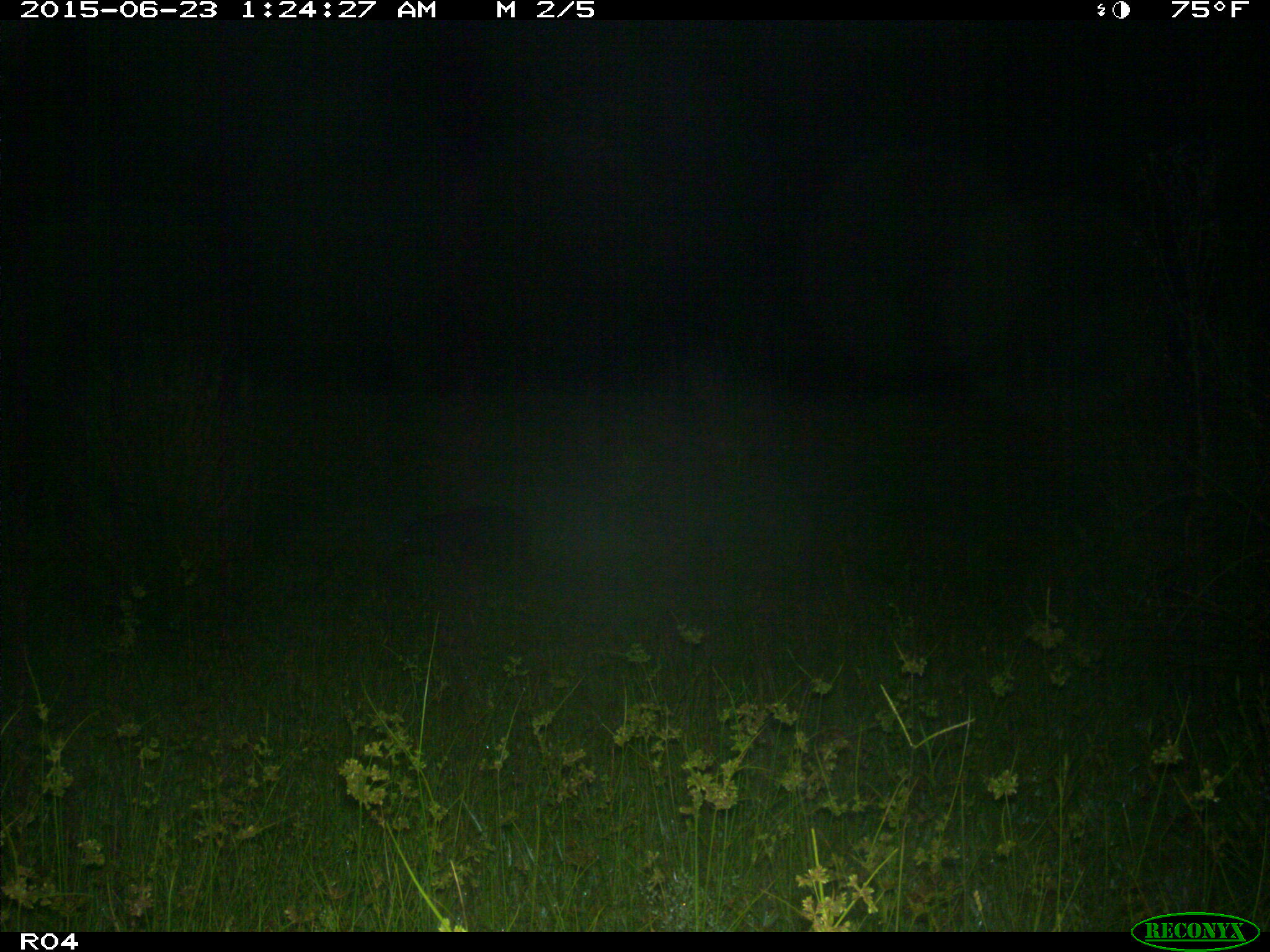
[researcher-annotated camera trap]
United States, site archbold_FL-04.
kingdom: Animalia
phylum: Chordata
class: Mammalia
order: Artiodactyla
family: Suidae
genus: Sus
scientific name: Sus scrofa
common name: wild boar